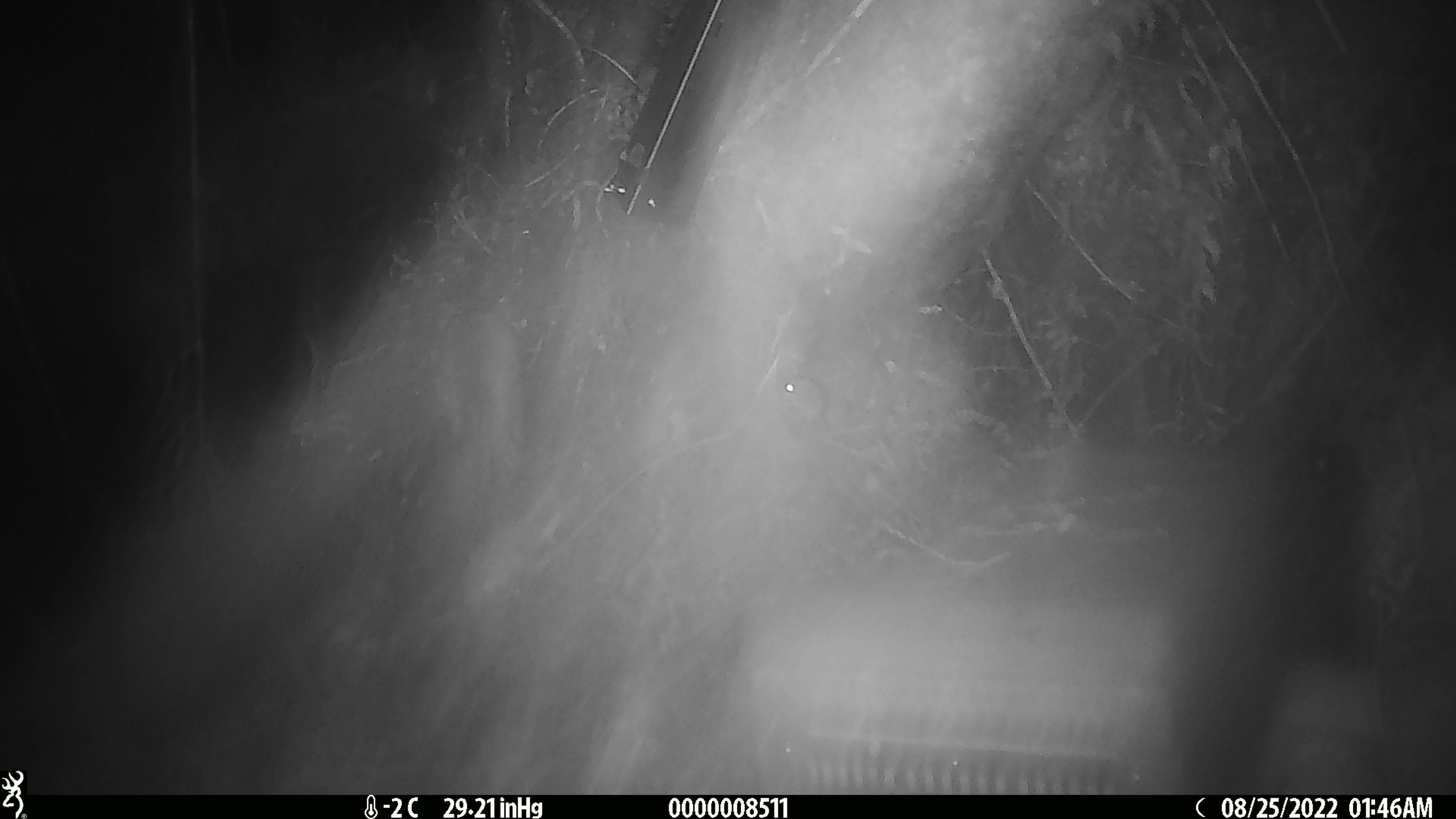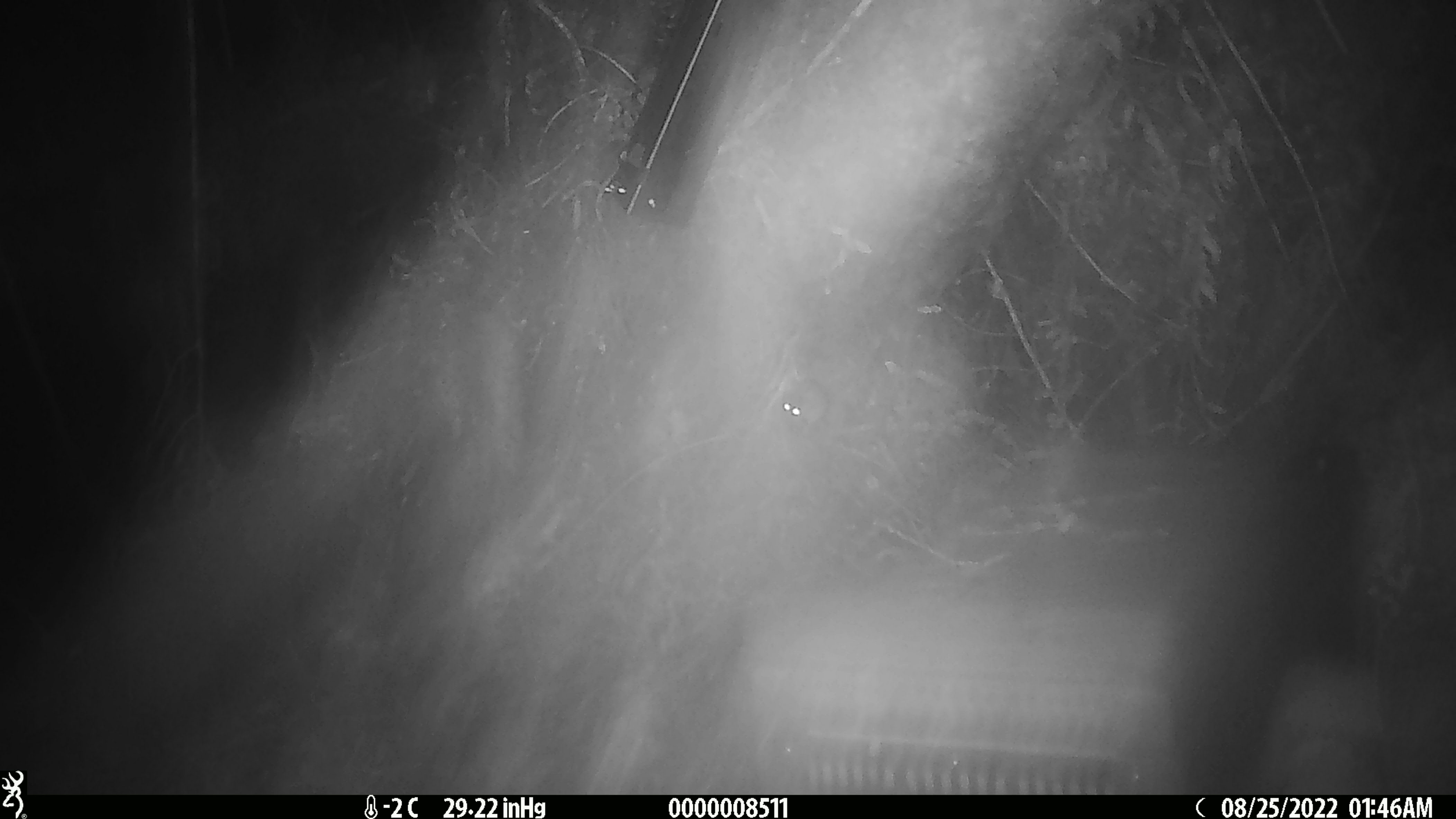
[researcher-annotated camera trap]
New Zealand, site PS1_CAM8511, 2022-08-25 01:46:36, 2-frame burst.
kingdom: Animalia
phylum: Chordata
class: Mammalia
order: Rodentia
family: Muridae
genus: Mus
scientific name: Mus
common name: mouse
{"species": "mouse (Mus)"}